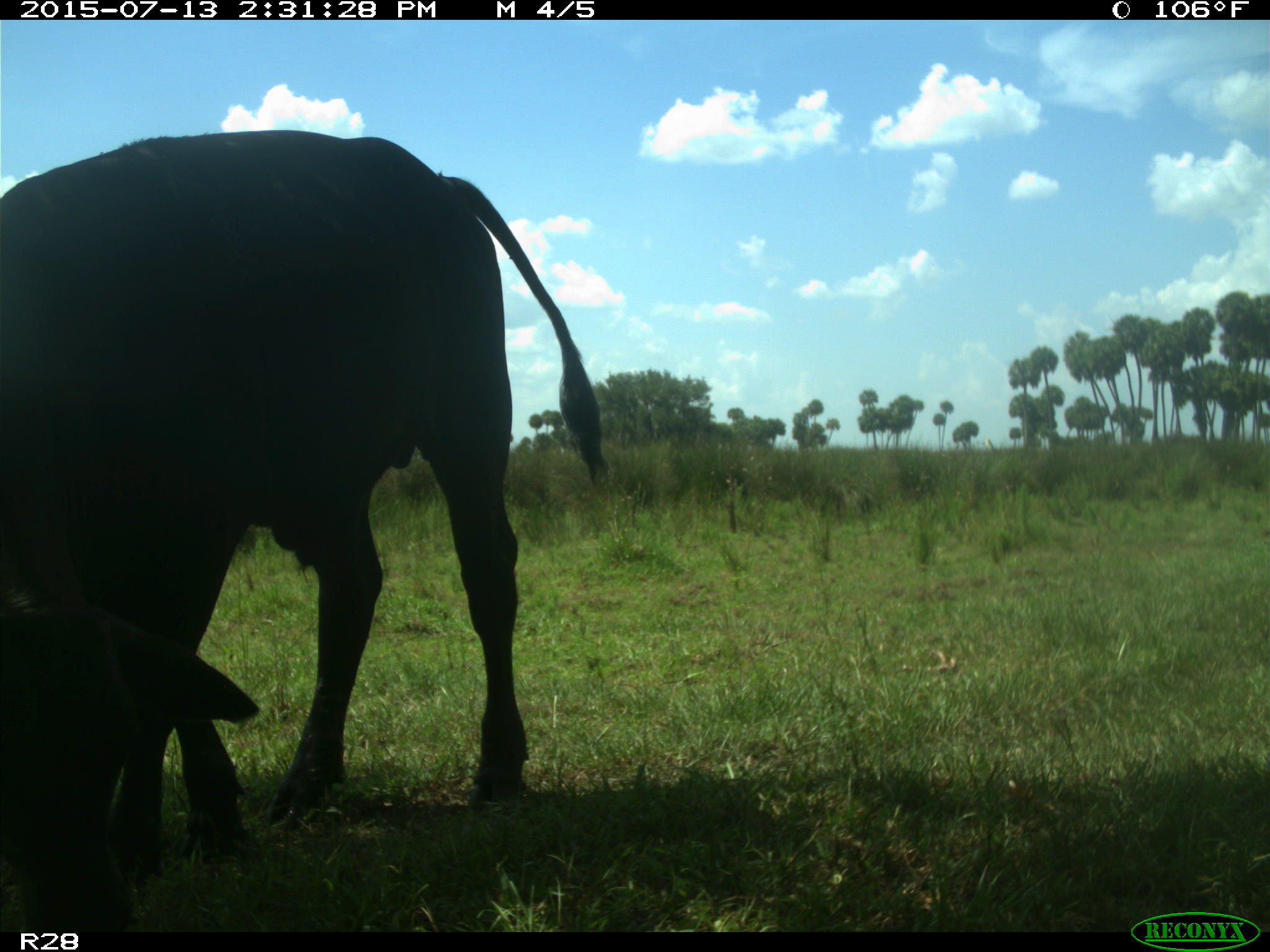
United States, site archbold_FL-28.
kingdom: Animalia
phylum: Chordata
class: Mammalia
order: Artiodactyla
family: Bovidae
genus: Bos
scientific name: Bos taurus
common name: domestic cow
Bos taurus (domestic cow).